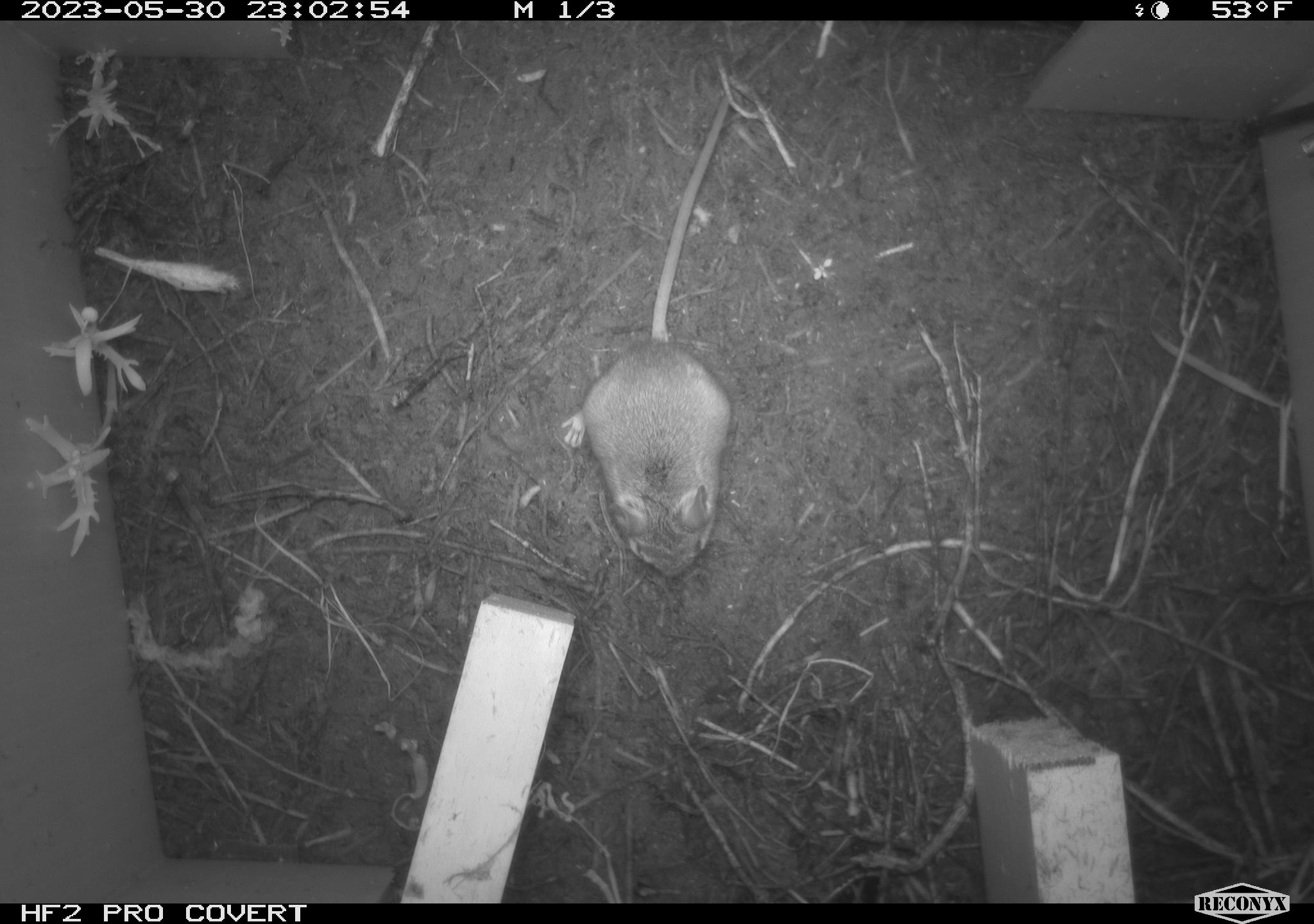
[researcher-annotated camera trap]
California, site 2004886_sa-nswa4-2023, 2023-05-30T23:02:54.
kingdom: Animalia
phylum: Chordata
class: Mammalia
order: Rodentia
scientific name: Rodentia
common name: mouse species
Mouse species (Rodentia).